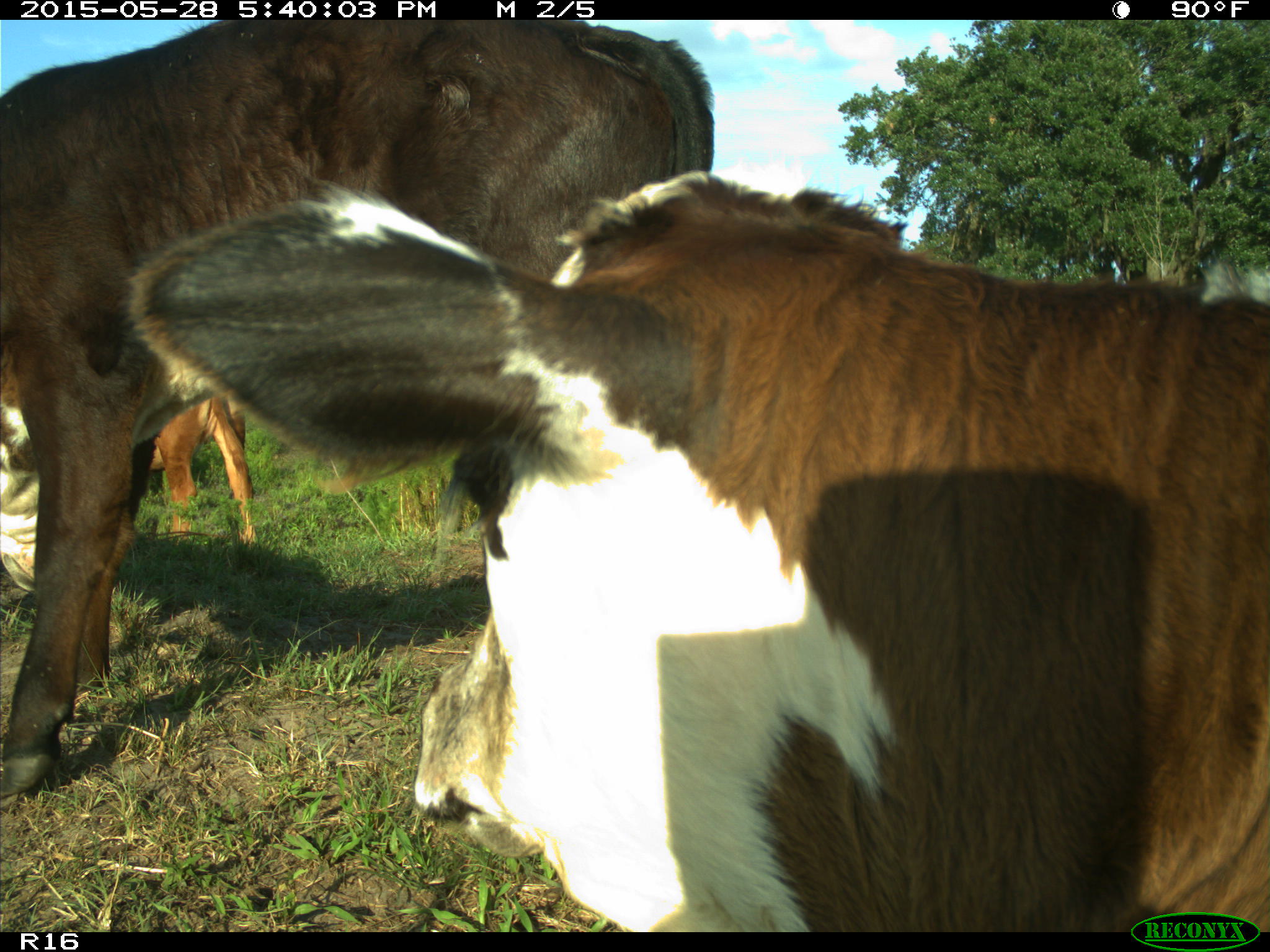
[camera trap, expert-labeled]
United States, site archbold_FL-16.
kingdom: Animalia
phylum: Chordata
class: Mammalia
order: Artiodactyla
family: Bovidae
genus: Bos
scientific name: Bos taurus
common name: domestic cow